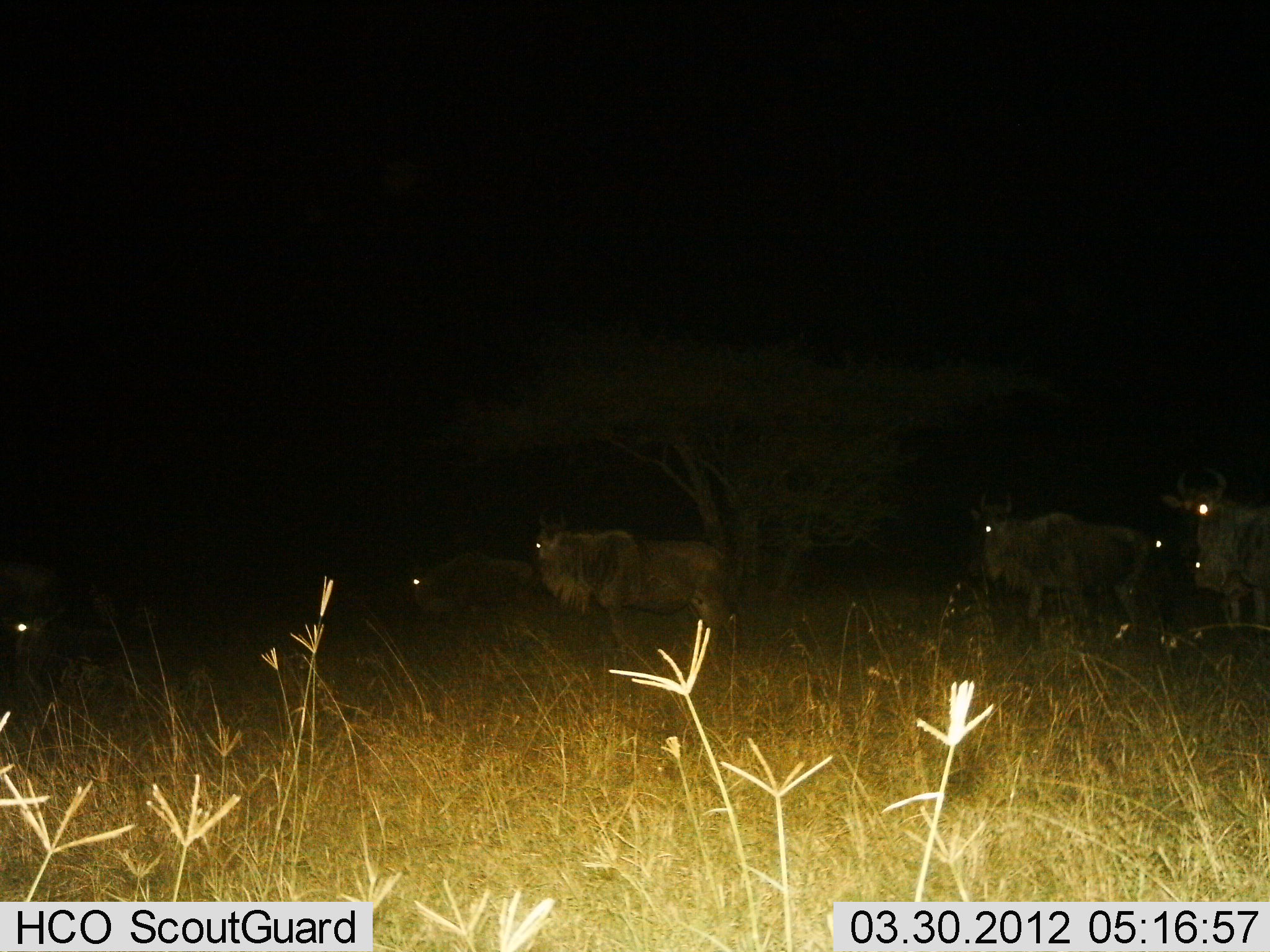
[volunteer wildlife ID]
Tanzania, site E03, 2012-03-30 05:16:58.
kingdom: Animalia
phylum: Chordata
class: Mammalia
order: Artiodactyla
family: Bovidae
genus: Connochaetes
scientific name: Connochaetes taurinus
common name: blue wildebeest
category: wildebeest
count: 6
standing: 58%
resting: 0%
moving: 53%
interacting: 0%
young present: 5%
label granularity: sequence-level